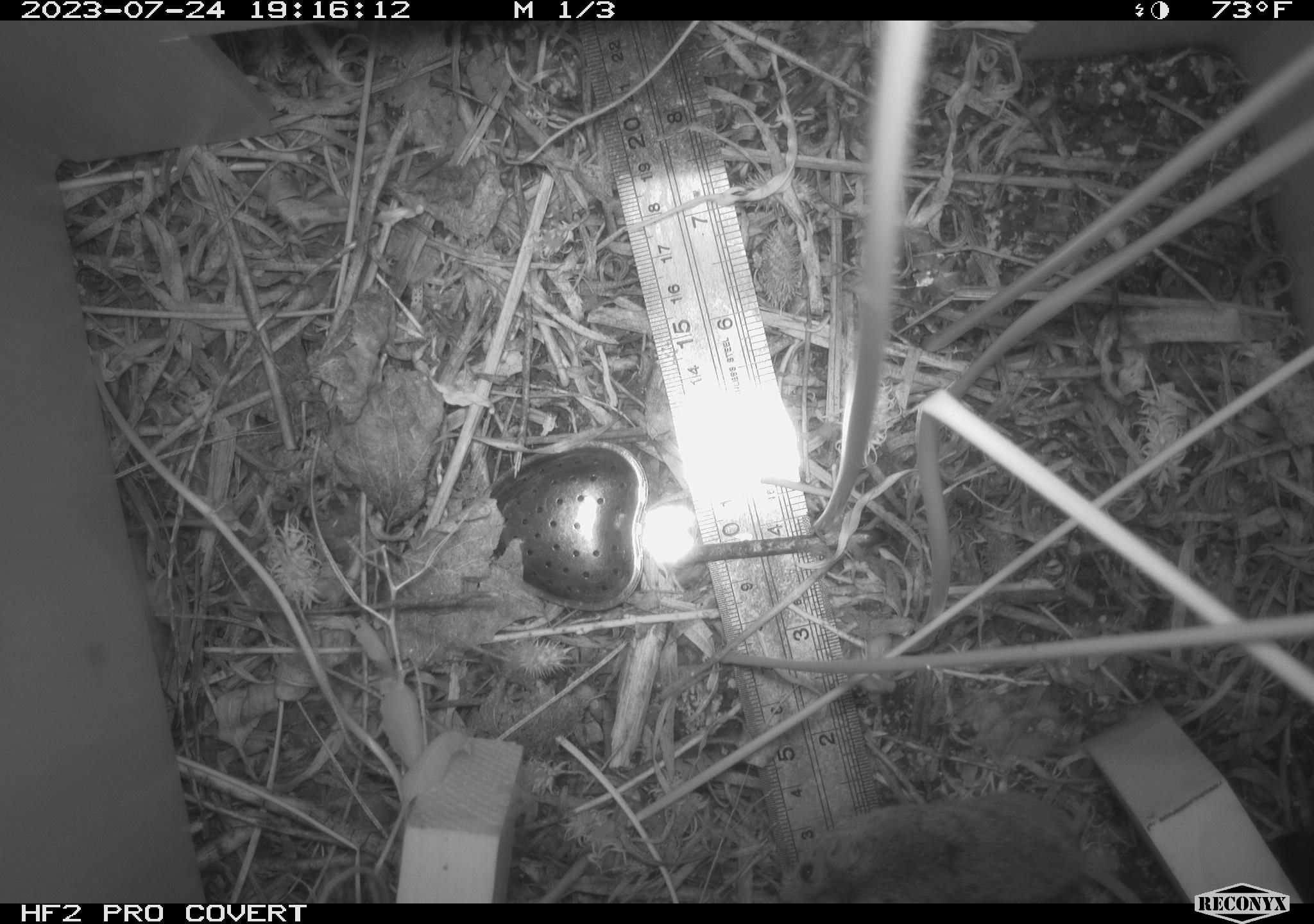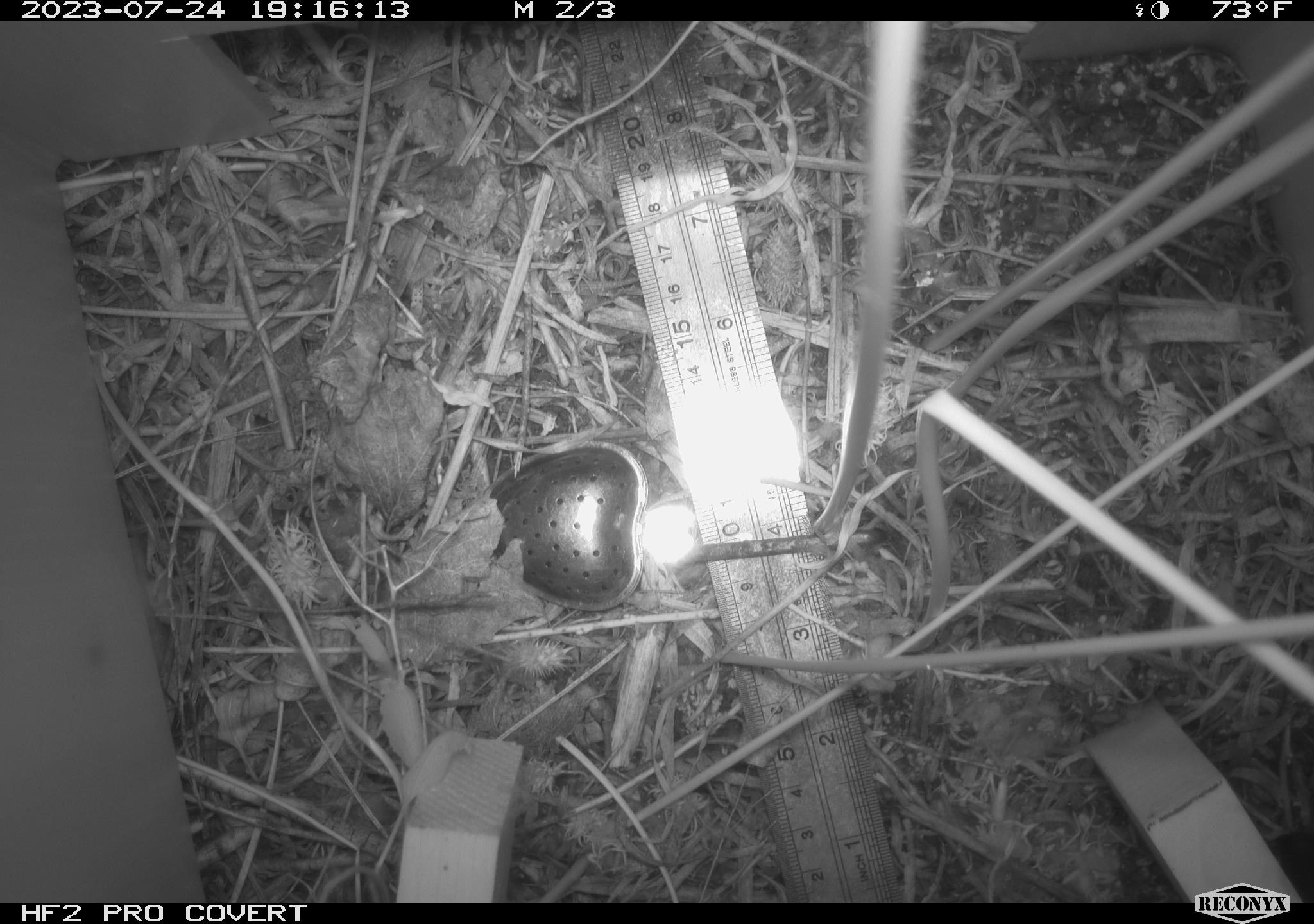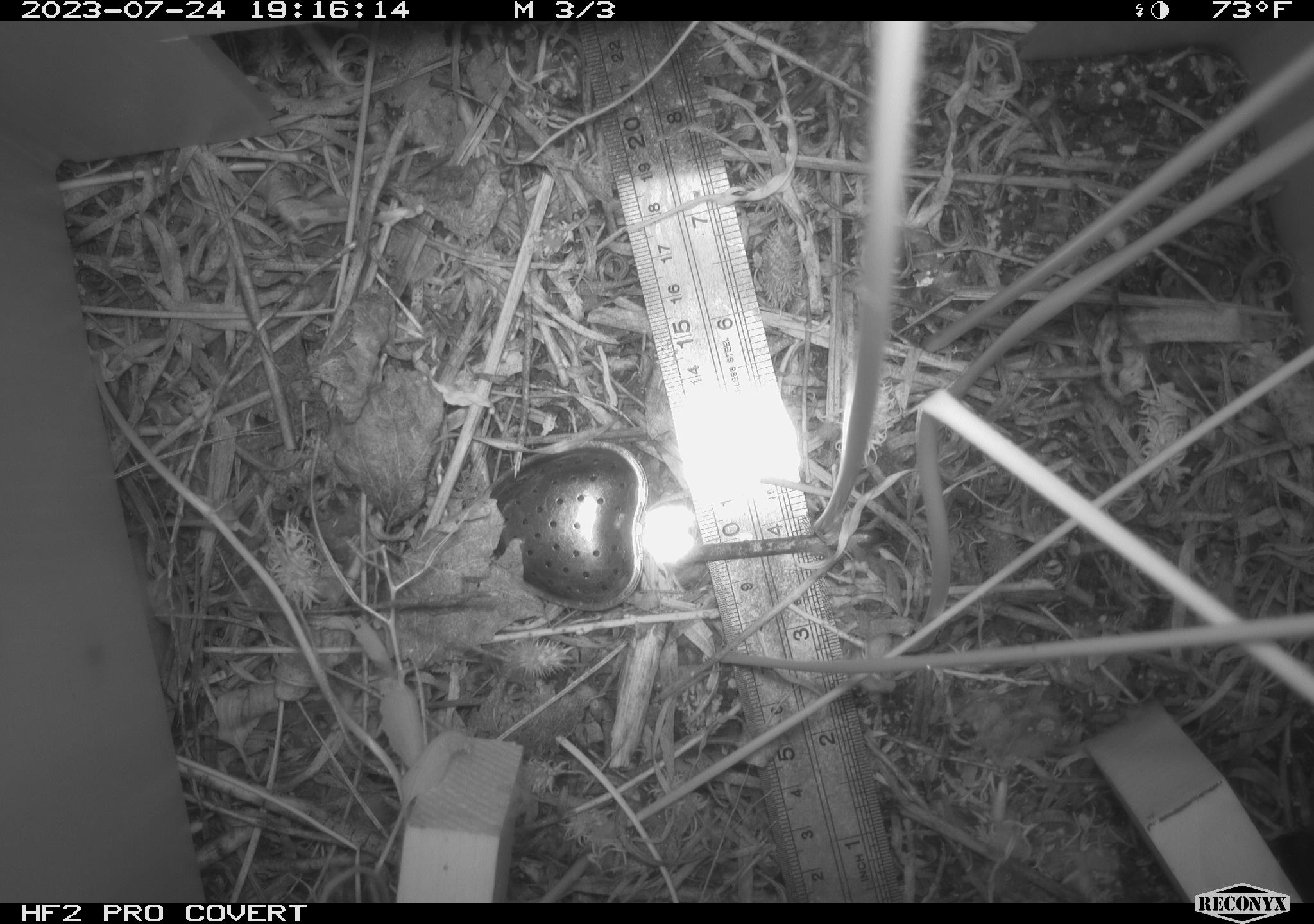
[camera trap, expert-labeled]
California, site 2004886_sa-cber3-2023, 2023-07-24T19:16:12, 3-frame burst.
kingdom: Animalia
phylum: Chordata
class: Mammalia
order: Rodentia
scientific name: Rodentia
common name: mouse species